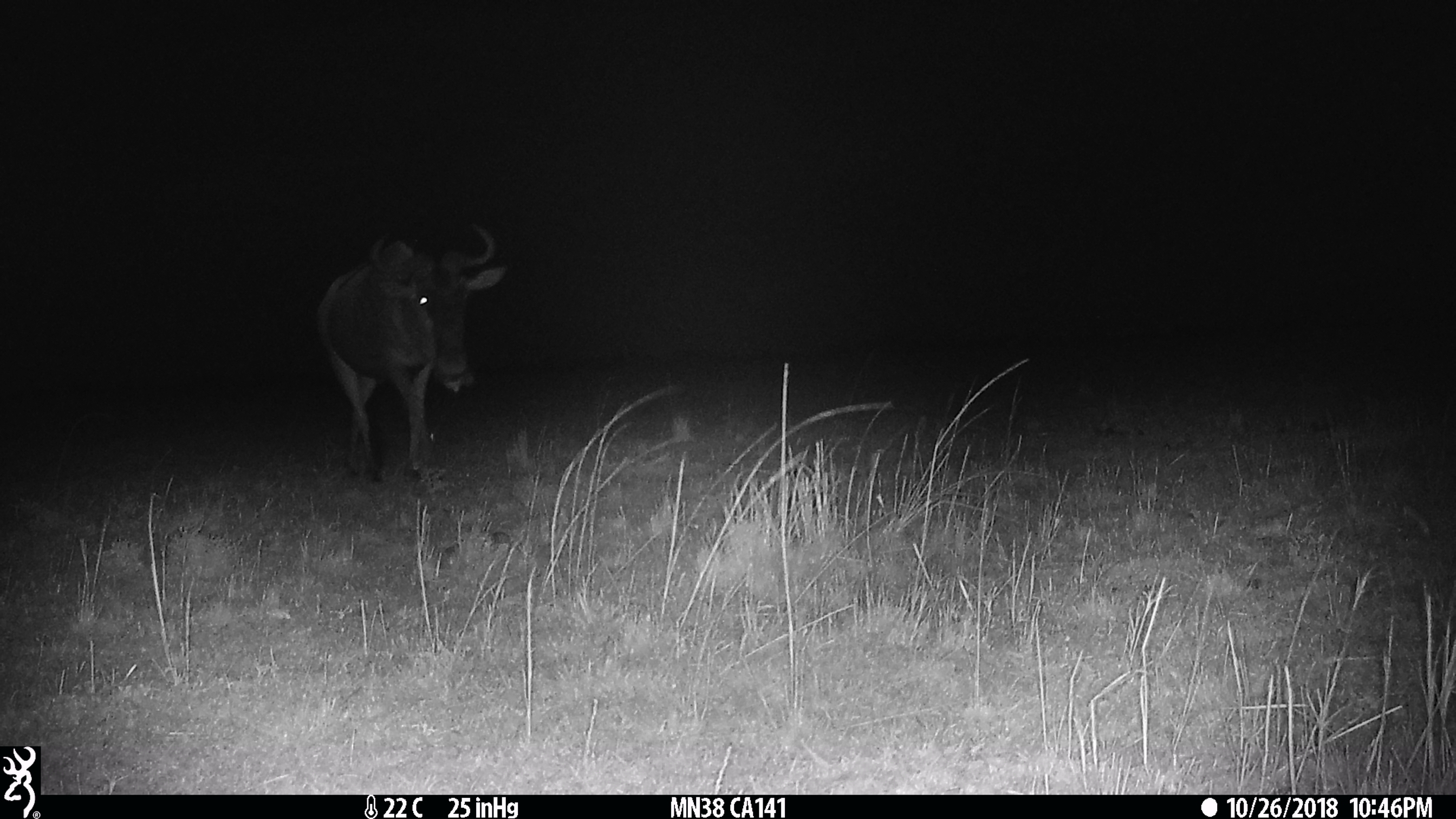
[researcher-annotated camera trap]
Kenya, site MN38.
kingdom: Animalia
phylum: Chordata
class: Mammalia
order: Artiodactyla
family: Bovidae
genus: Connochaetes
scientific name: Connochaetes taurinus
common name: blue wildebeest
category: wildebeest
Wildebeest (blue wildebeest) (Connochaetes taurinus).